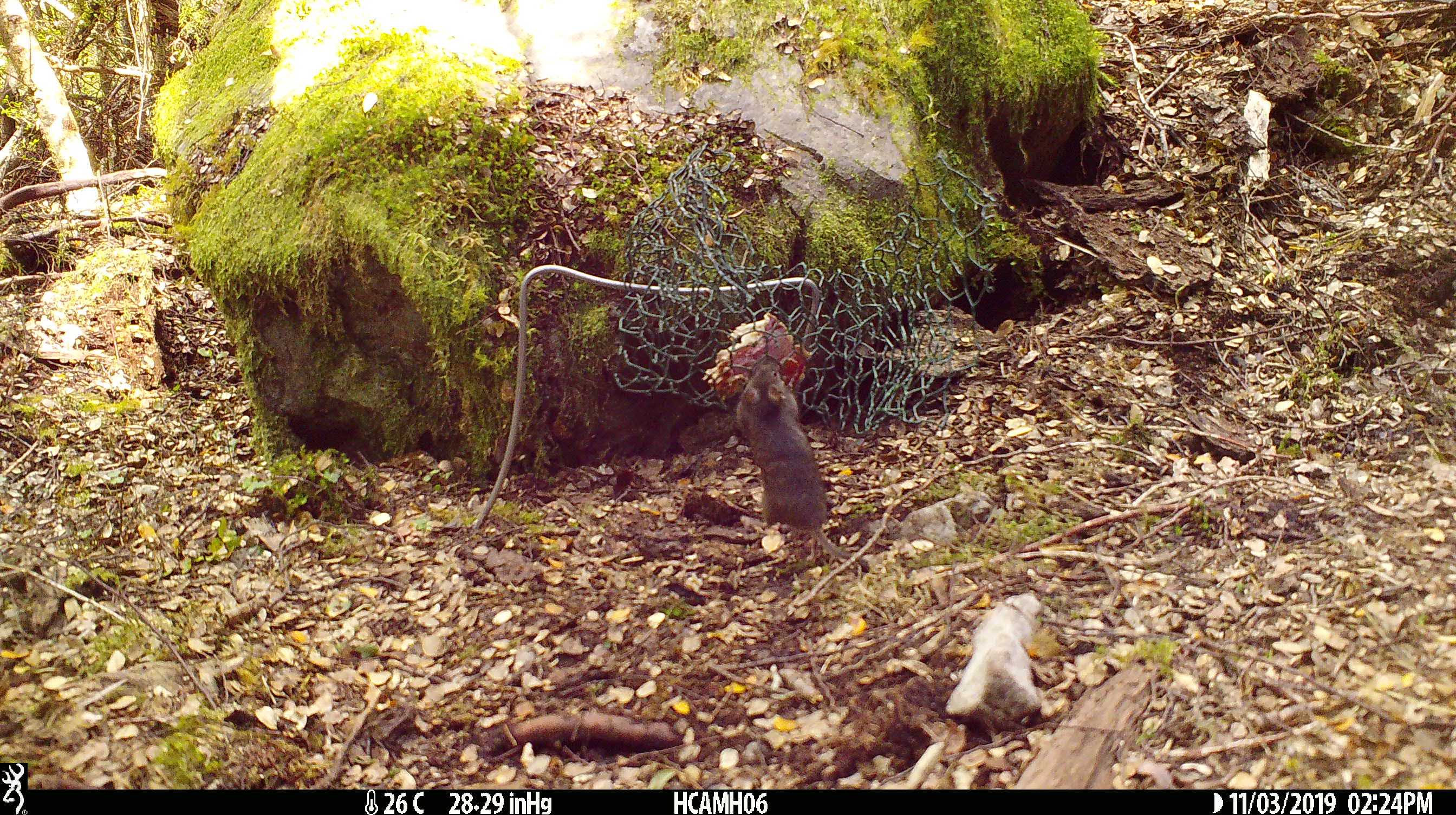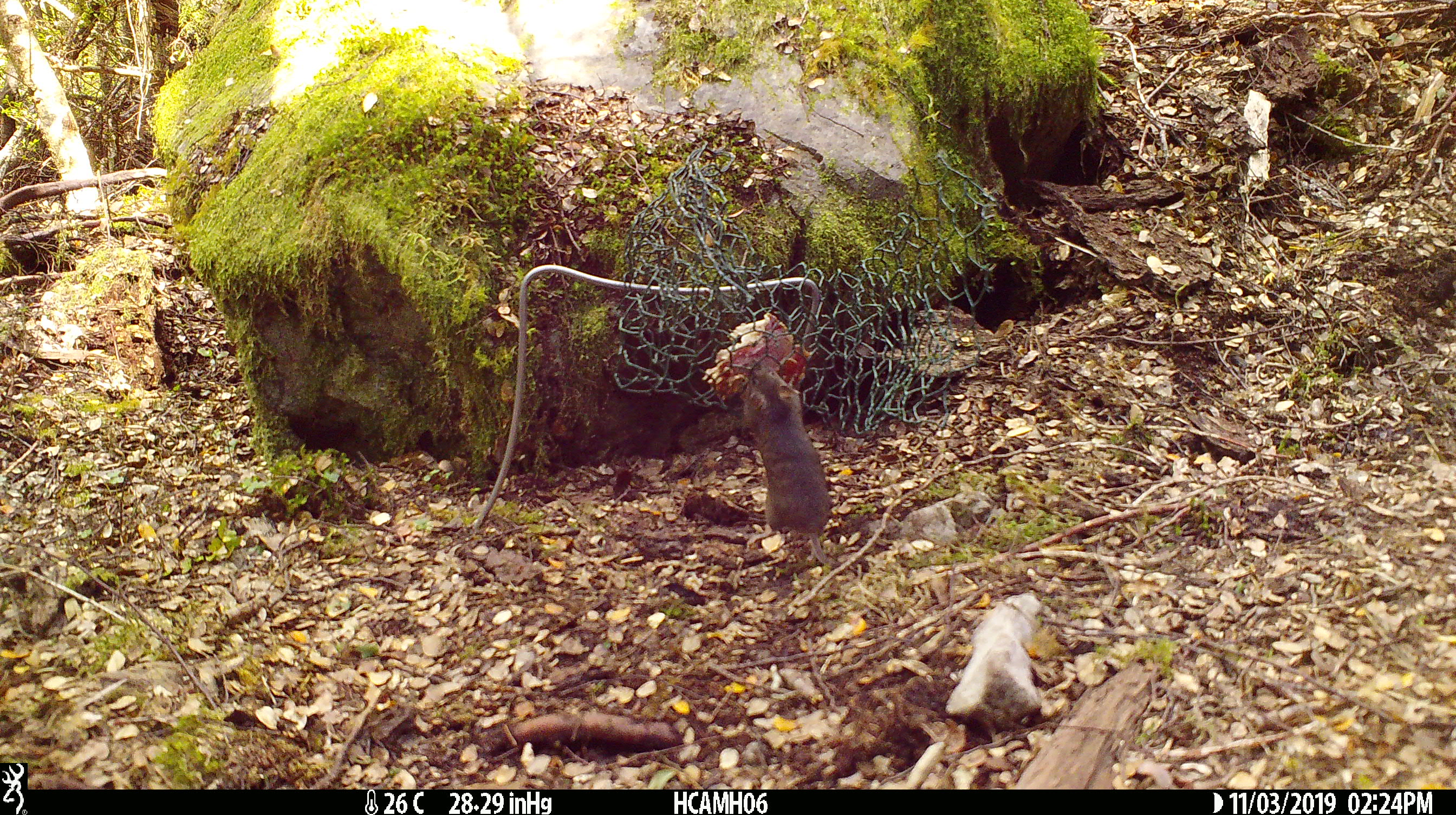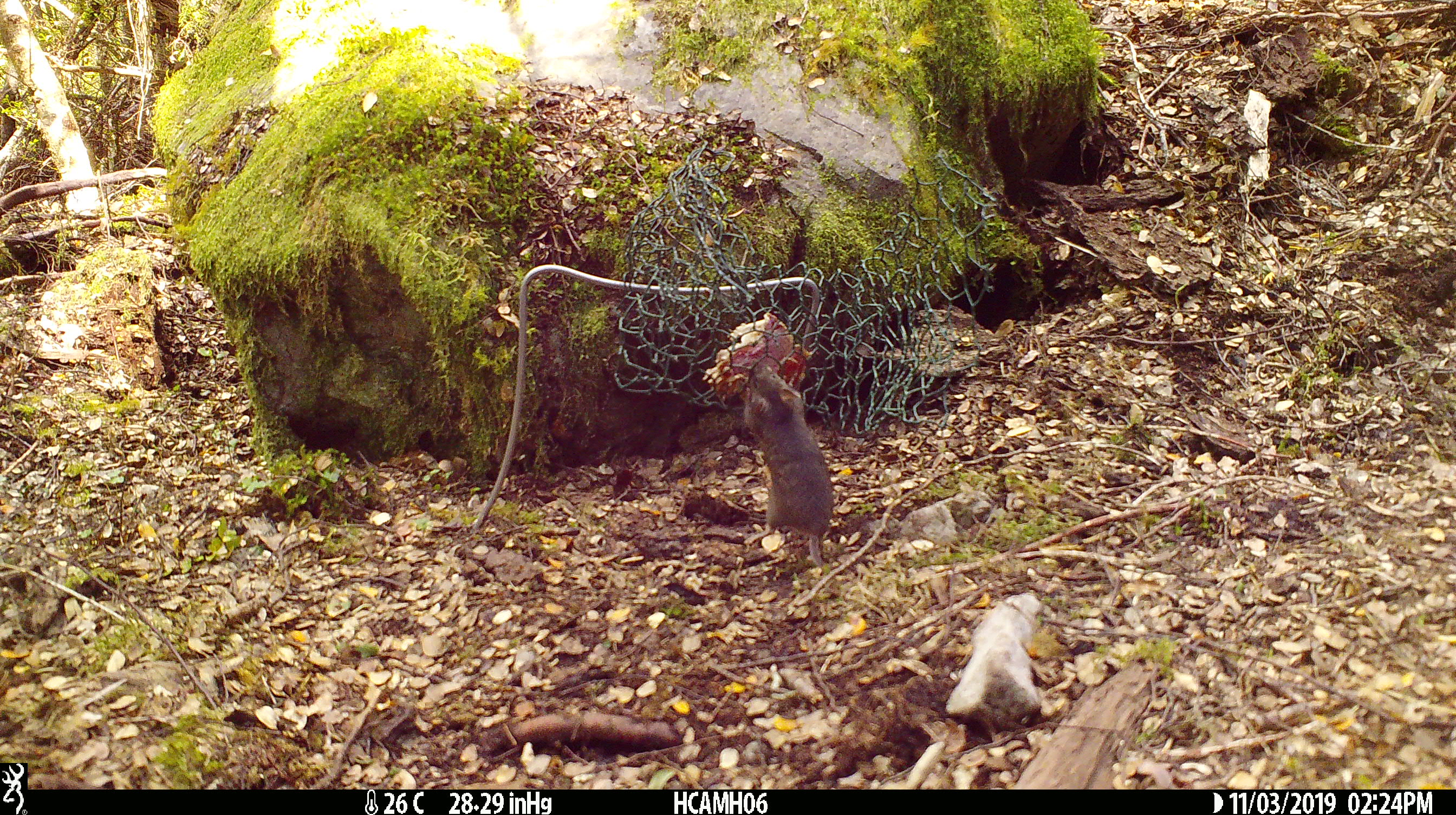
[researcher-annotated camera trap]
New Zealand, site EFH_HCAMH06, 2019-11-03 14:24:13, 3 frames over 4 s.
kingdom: Animalia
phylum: Chordata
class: Mammalia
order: Rodentia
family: Muridae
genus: Mus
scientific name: Mus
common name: mouse